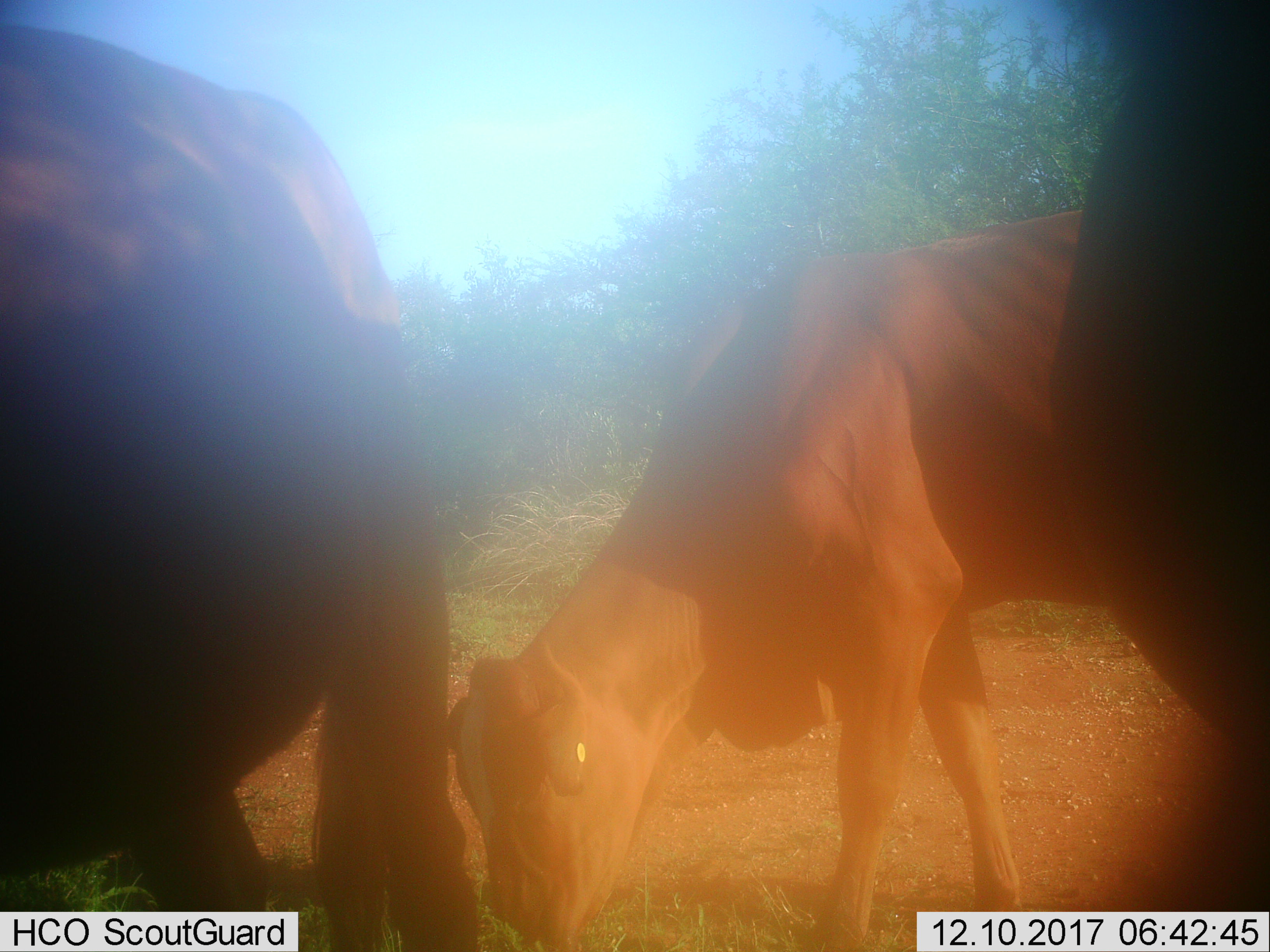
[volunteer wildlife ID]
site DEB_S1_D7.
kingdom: Animalia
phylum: Chordata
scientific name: Vertebrata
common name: domestic animal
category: domesticanimal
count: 3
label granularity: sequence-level